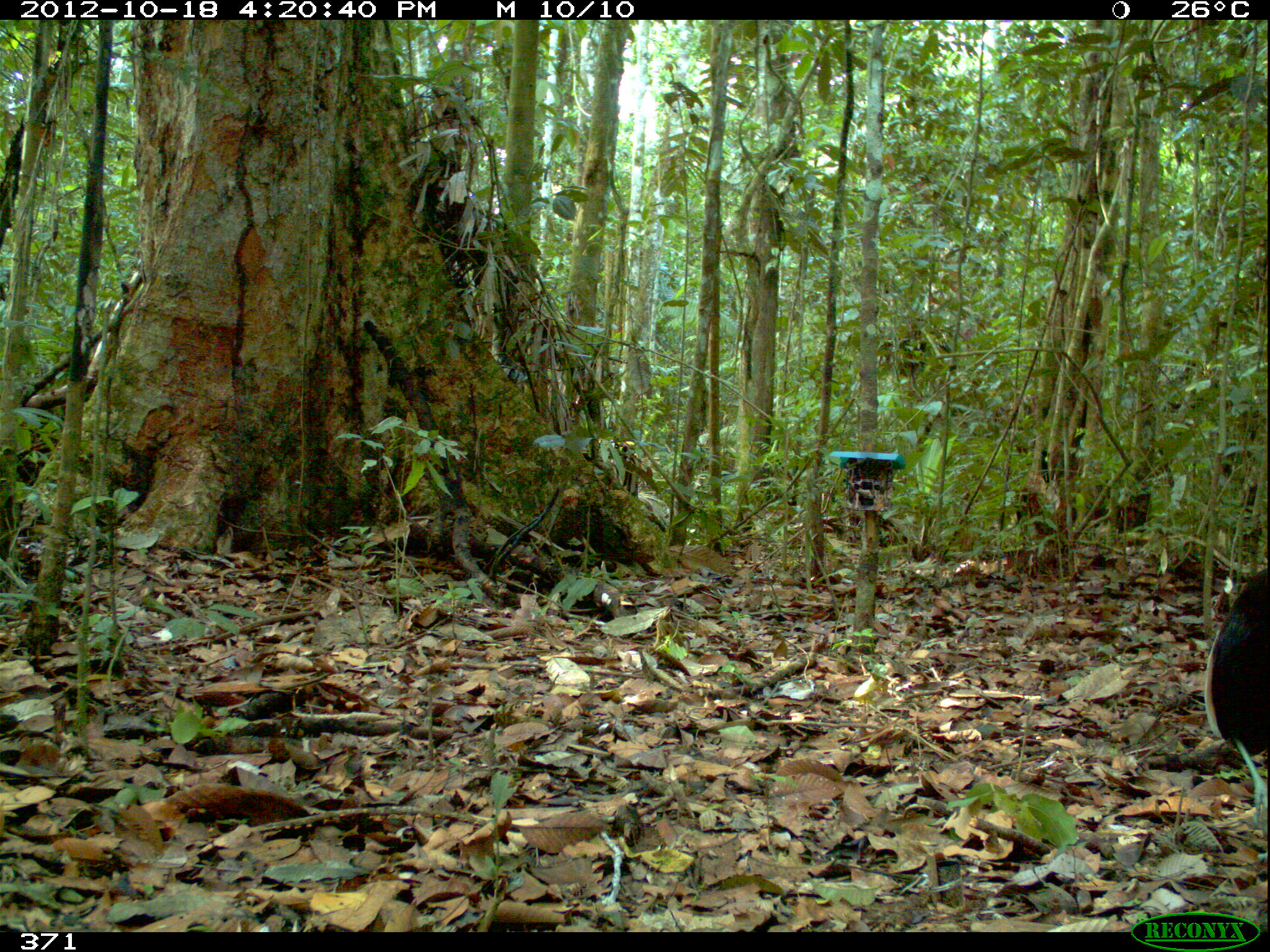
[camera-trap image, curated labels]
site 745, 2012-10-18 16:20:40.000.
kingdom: Animalia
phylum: Chordata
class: Aves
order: Gruiformes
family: Psophiidae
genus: Psophia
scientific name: Psophia leucoptera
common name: pale-winged trumpeter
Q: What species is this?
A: Psophia leucoptera (pale-winged trumpeter).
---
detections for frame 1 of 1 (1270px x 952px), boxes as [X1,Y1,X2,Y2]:
psophia leucoptera: [1203,558,1269,859]